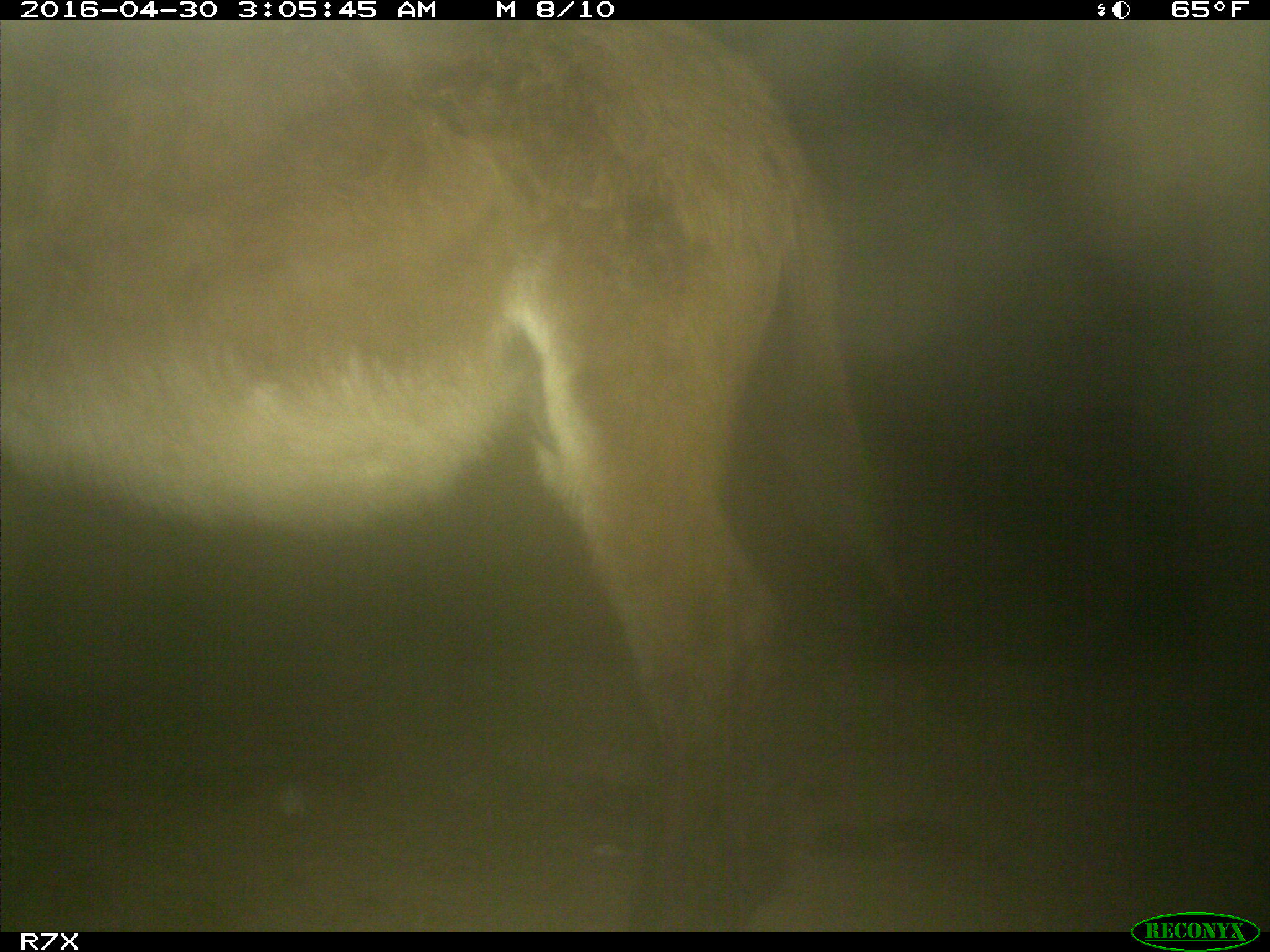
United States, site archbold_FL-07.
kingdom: Animalia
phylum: Chordata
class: Mammalia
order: Artiodactyla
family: Bovidae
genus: Bos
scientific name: Bos taurus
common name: domestic cow